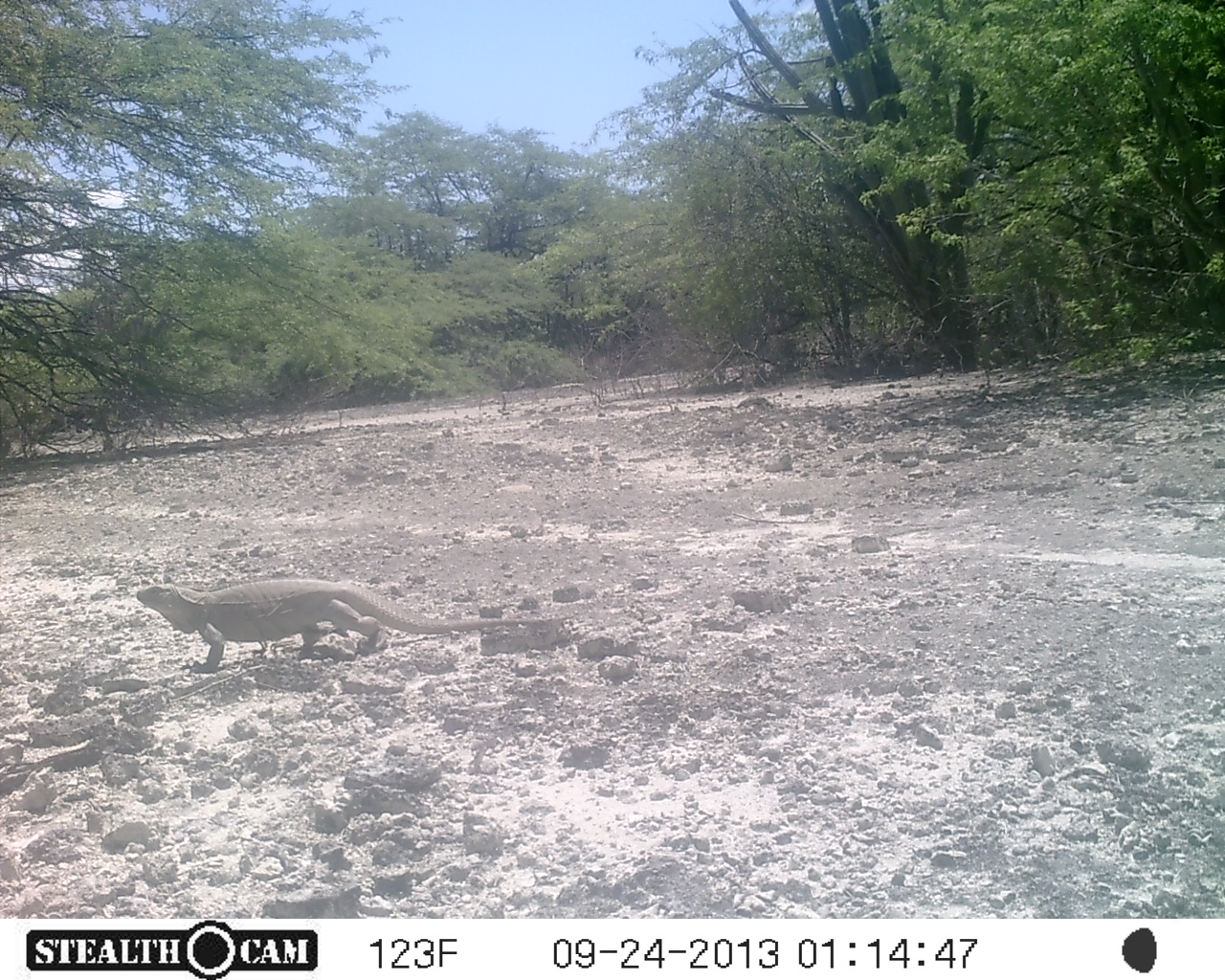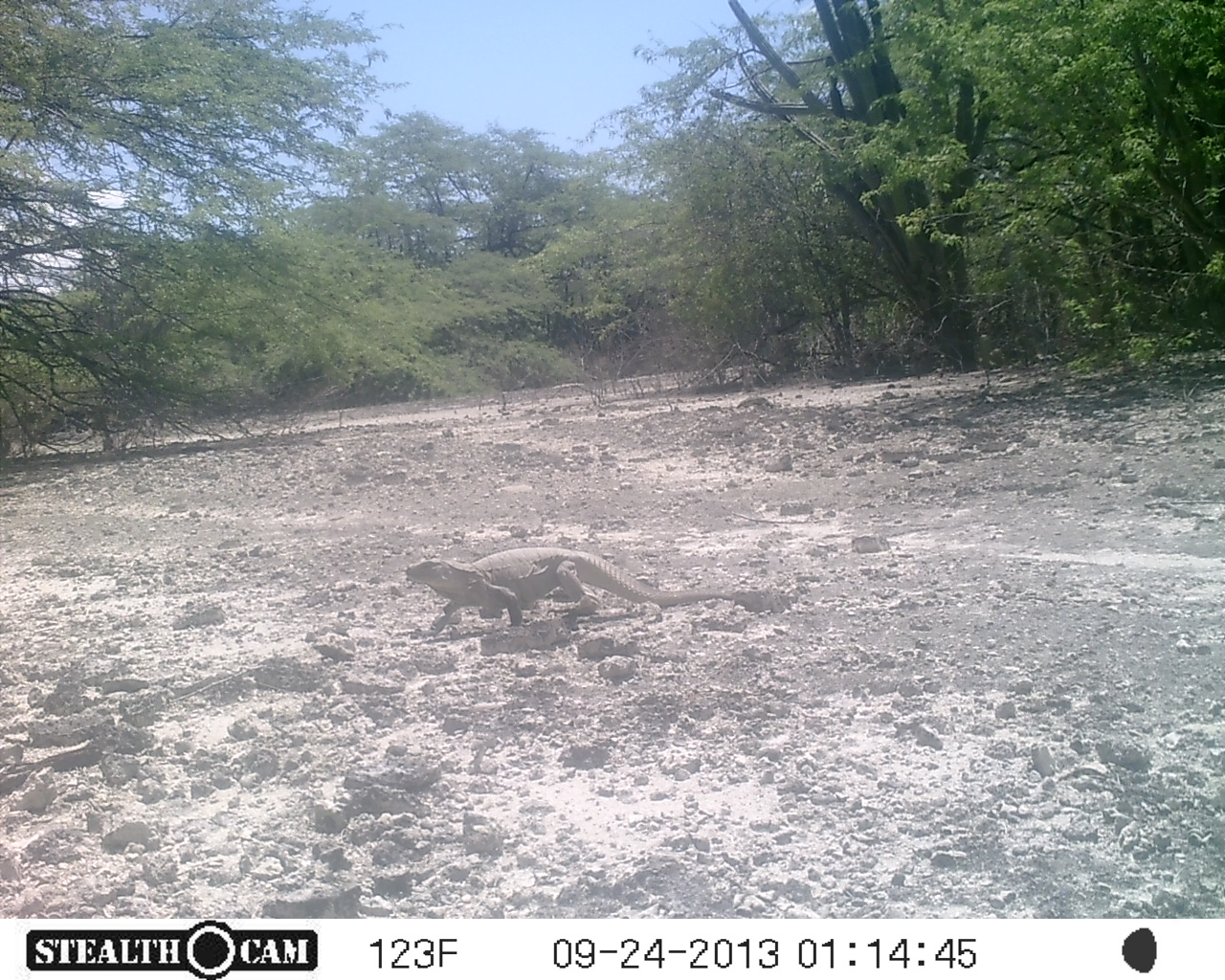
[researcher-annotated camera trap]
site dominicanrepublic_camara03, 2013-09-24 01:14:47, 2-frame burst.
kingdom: Animalia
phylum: Chordata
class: Reptilia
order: Squamata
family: Iguanidae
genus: Iguana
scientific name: Iguana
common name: typical iguanas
Iguana (typical iguanas).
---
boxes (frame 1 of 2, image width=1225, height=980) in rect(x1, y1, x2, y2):
iguana: rect(138, 581, 468, 671)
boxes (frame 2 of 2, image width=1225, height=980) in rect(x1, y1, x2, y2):
iguana: rect(395, 546, 735, 628)